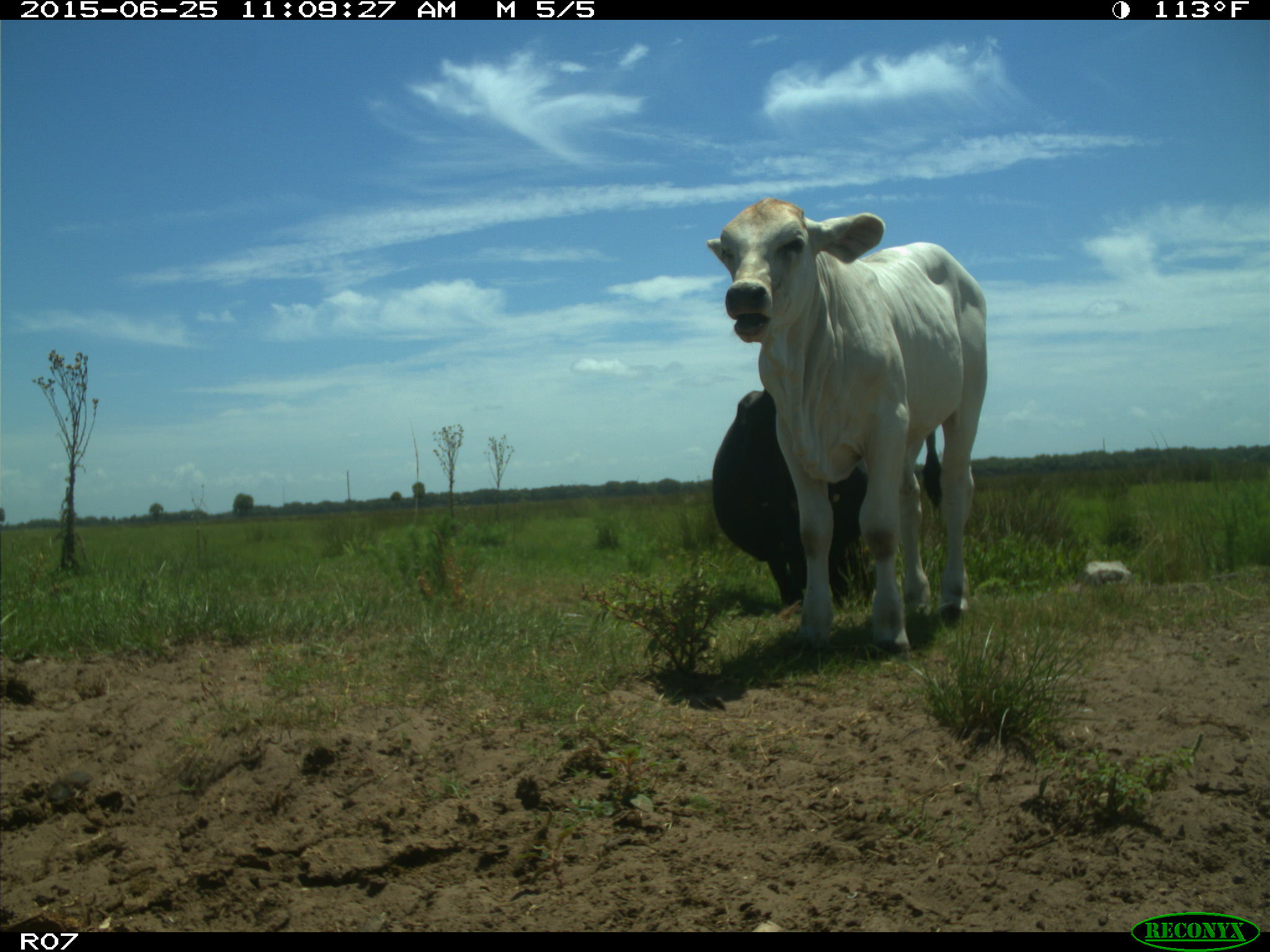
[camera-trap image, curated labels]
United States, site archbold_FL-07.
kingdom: Animalia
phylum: Chordata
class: Mammalia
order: Artiodactyla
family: Bovidae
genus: Bos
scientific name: Bos taurus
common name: domestic cow